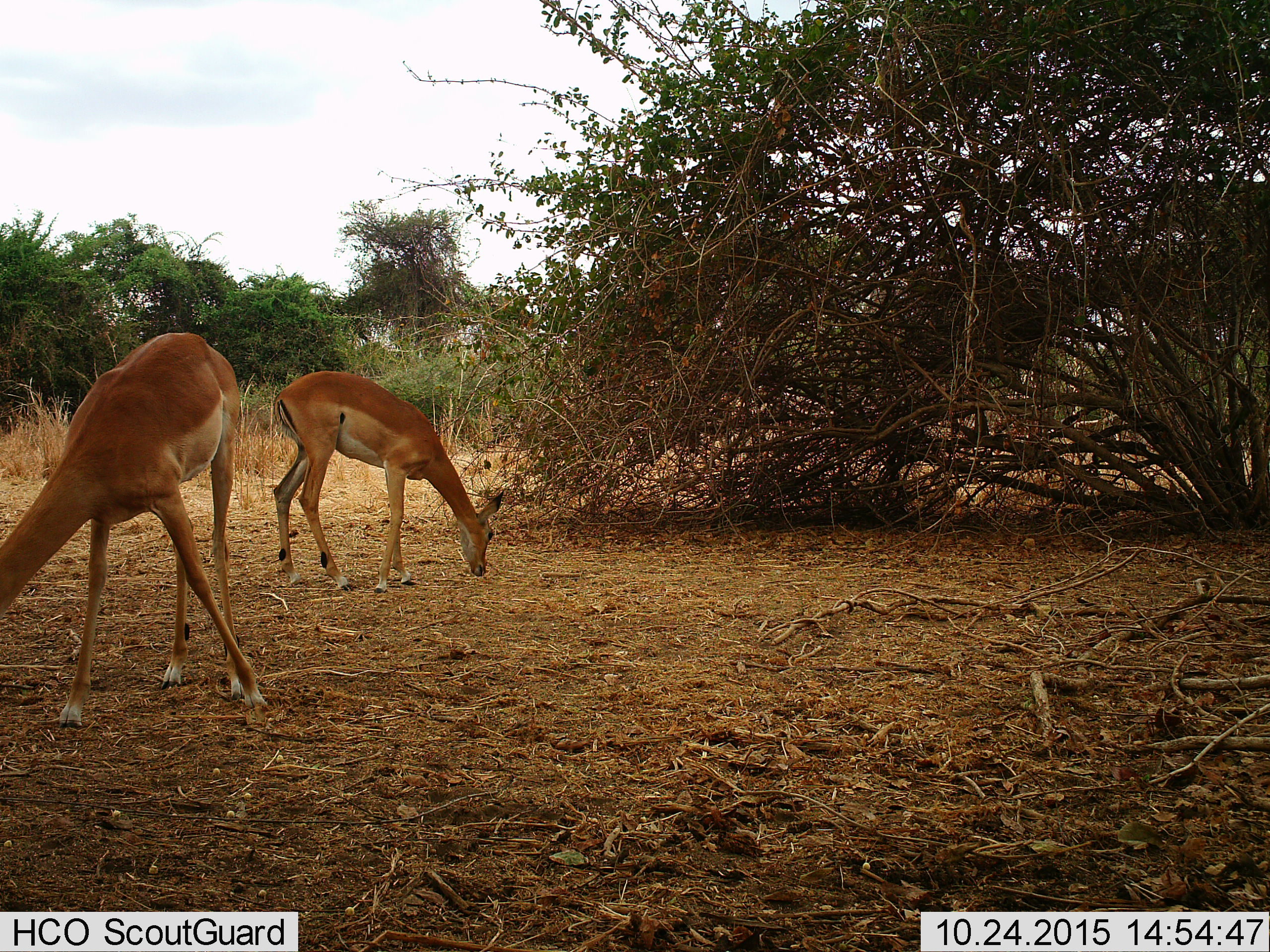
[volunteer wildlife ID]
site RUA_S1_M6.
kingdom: Animalia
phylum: Chordata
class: Mammalia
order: Artiodactyla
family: Bovidae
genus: Aepyceros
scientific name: Aepyceros melampus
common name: impala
Impala (Aepyceros melampus), count 2. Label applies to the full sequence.